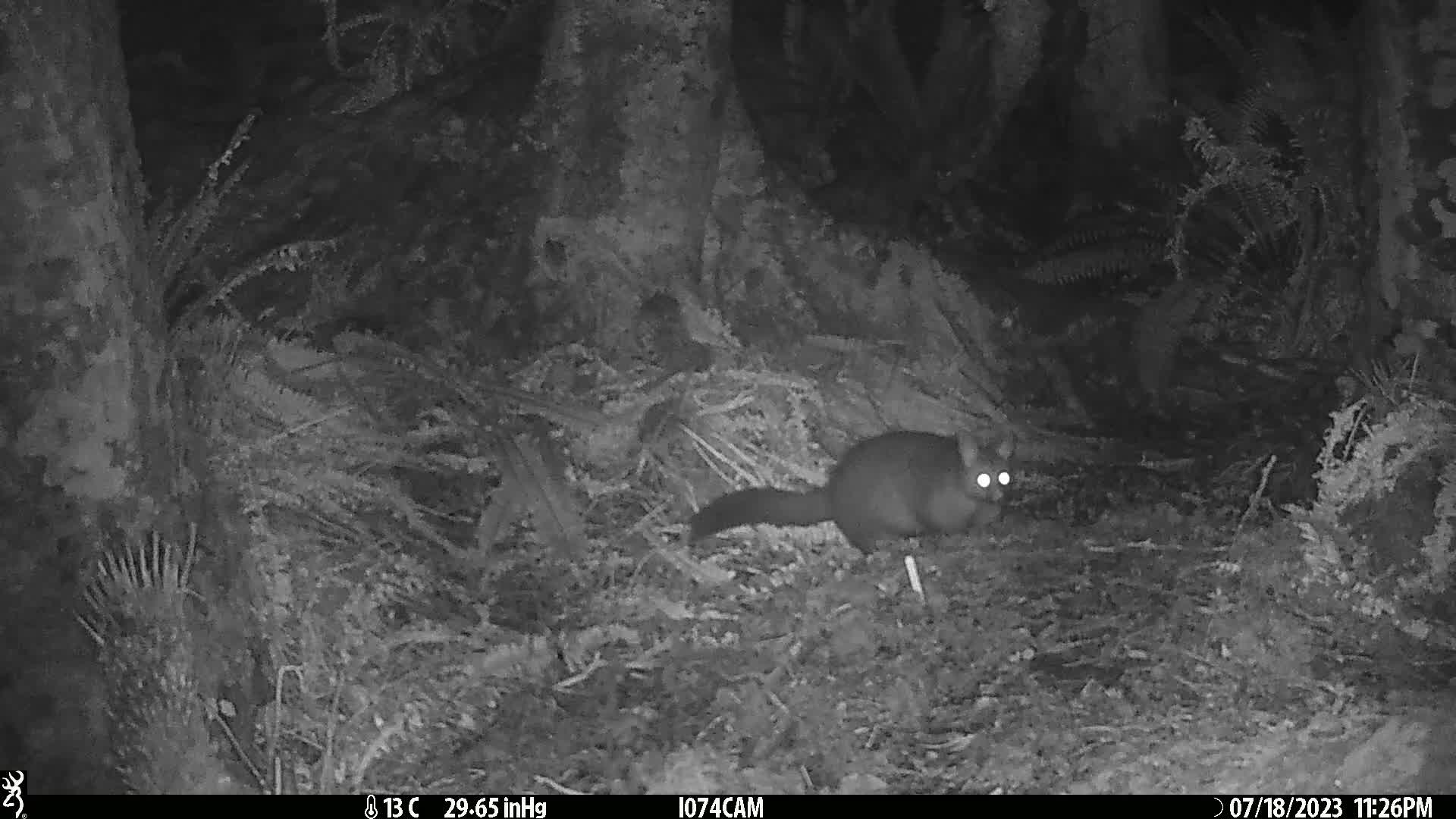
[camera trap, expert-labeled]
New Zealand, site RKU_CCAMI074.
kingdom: Animalia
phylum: Chordata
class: Mammalia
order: Diprotodontia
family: Phalangeridae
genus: Trichosurus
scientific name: Trichosurus vulpecula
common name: common brushtail possum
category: possum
Possum (common brushtail possum) (Trichosurus vulpecula).